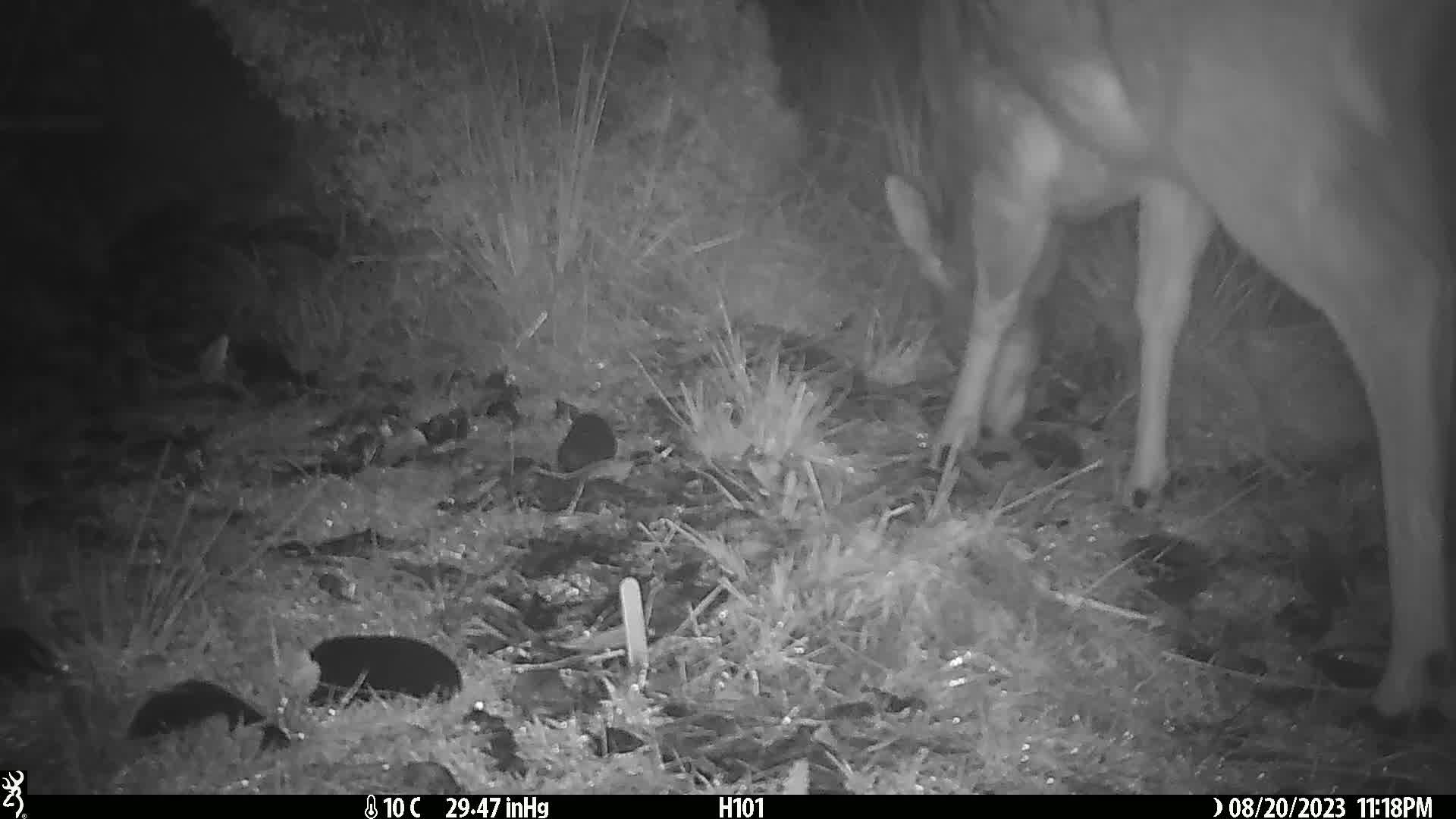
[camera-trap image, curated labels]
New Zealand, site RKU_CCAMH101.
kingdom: Animalia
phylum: Chordata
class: Mammalia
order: Artiodactyla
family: Cervidae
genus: Odocoileus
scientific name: Odocoileus virginianus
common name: white-tailed deer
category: white tailed deer